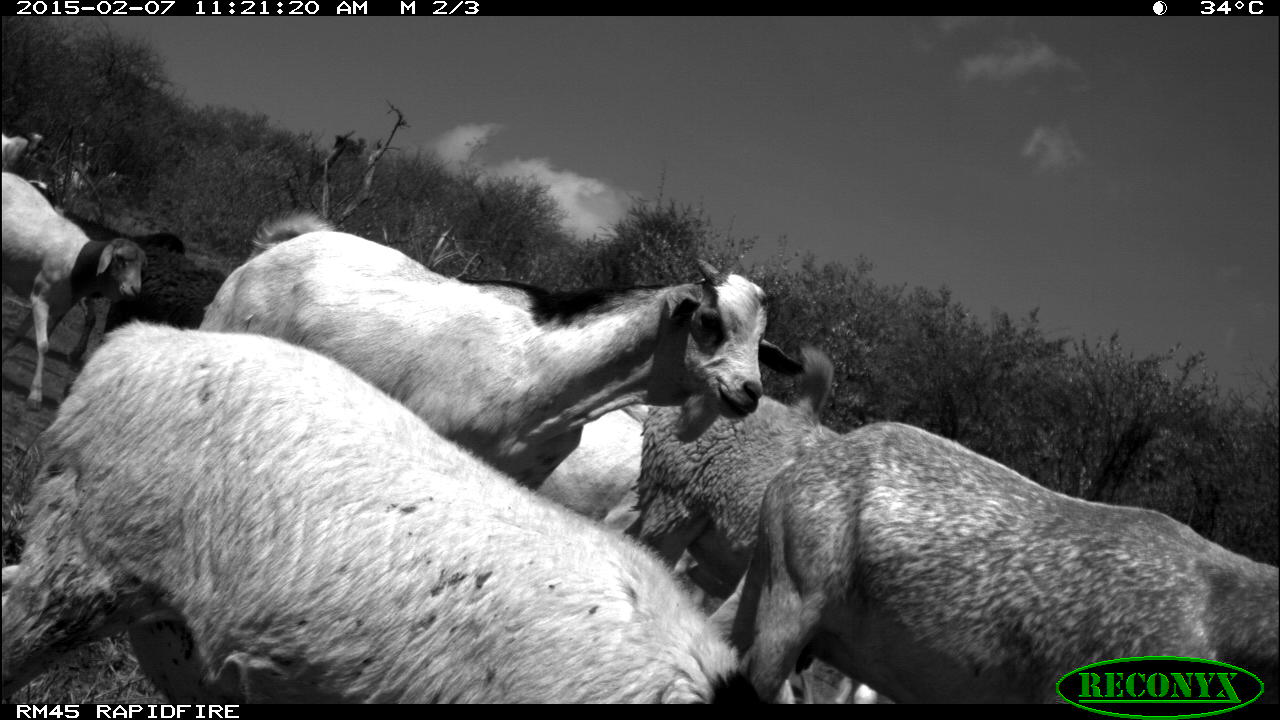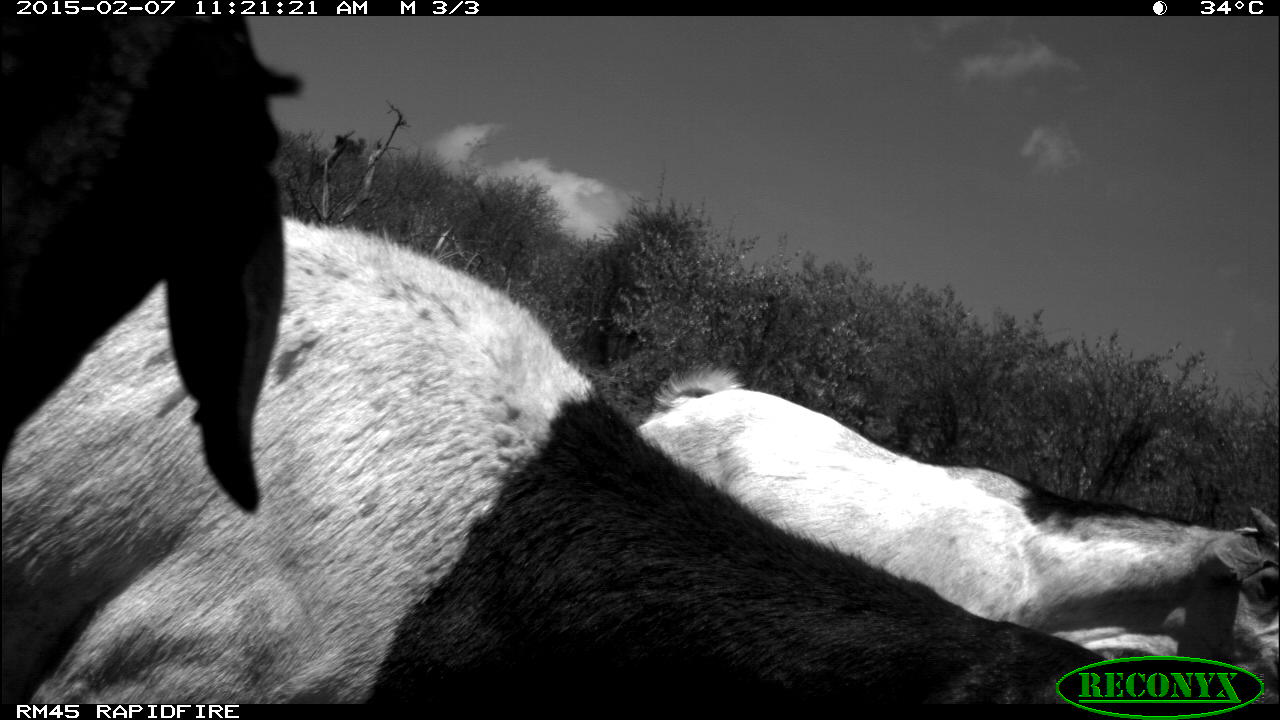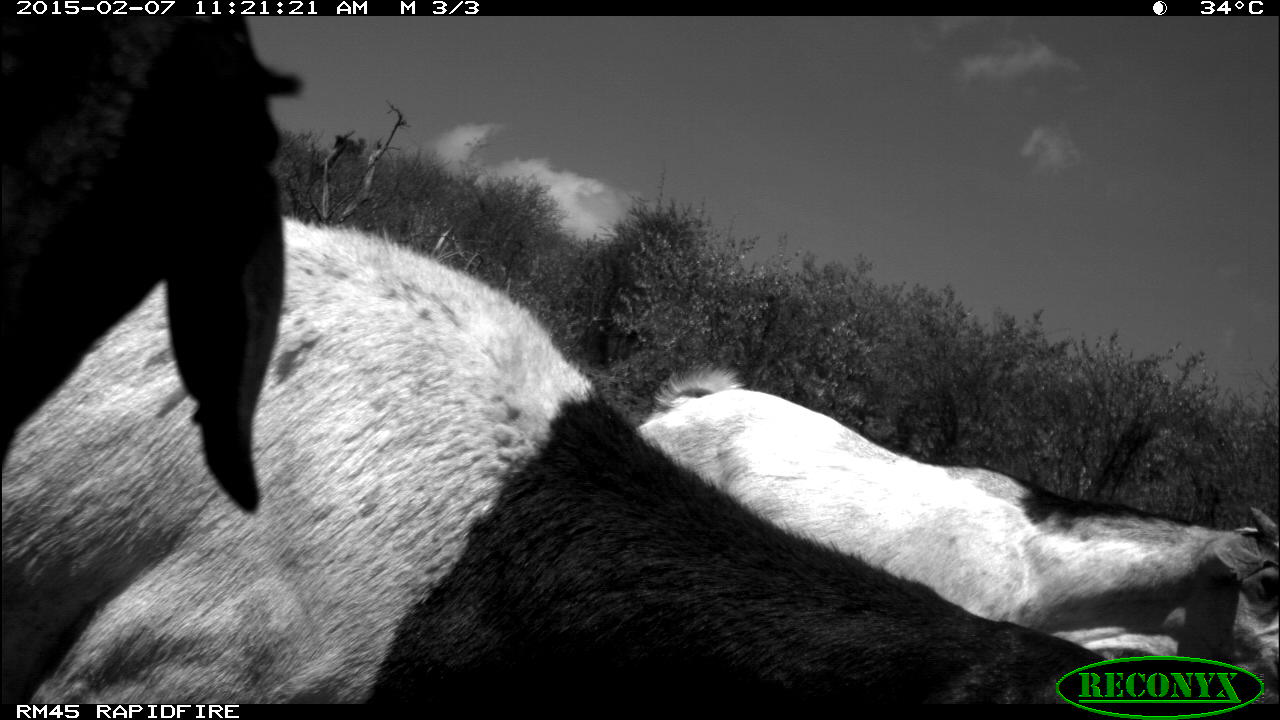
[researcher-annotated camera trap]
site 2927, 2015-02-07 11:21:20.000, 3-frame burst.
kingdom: Animalia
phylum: Chordata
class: Mammalia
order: Artiodactyla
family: Bovidae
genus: Ovis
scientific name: Ovis aries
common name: domestic sheep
Ovis aries (domestic sheep), count 8.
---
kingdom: Animalia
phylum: Chordata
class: Mammalia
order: Artiodactyla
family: Bovidae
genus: Capra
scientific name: Capra aegagrus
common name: wild goat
Capra aegagrus (wild goat), count 18.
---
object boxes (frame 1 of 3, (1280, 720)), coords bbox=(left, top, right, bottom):
ovis aries: bbox=(0, 321, 732, 698); bbox=(706, 423, 1279, 701); bbox=(192, 233, 786, 489); bbox=(253, 214, 649, 536); bbox=(616, 387, 870, 701); bbox=(6, 180, 241, 363); bbox=(4, 157, 143, 409); bbox=(102, 232, 224, 332); bbox=(764, 335, 838, 421); bbox=(1, 123, 49, 170)